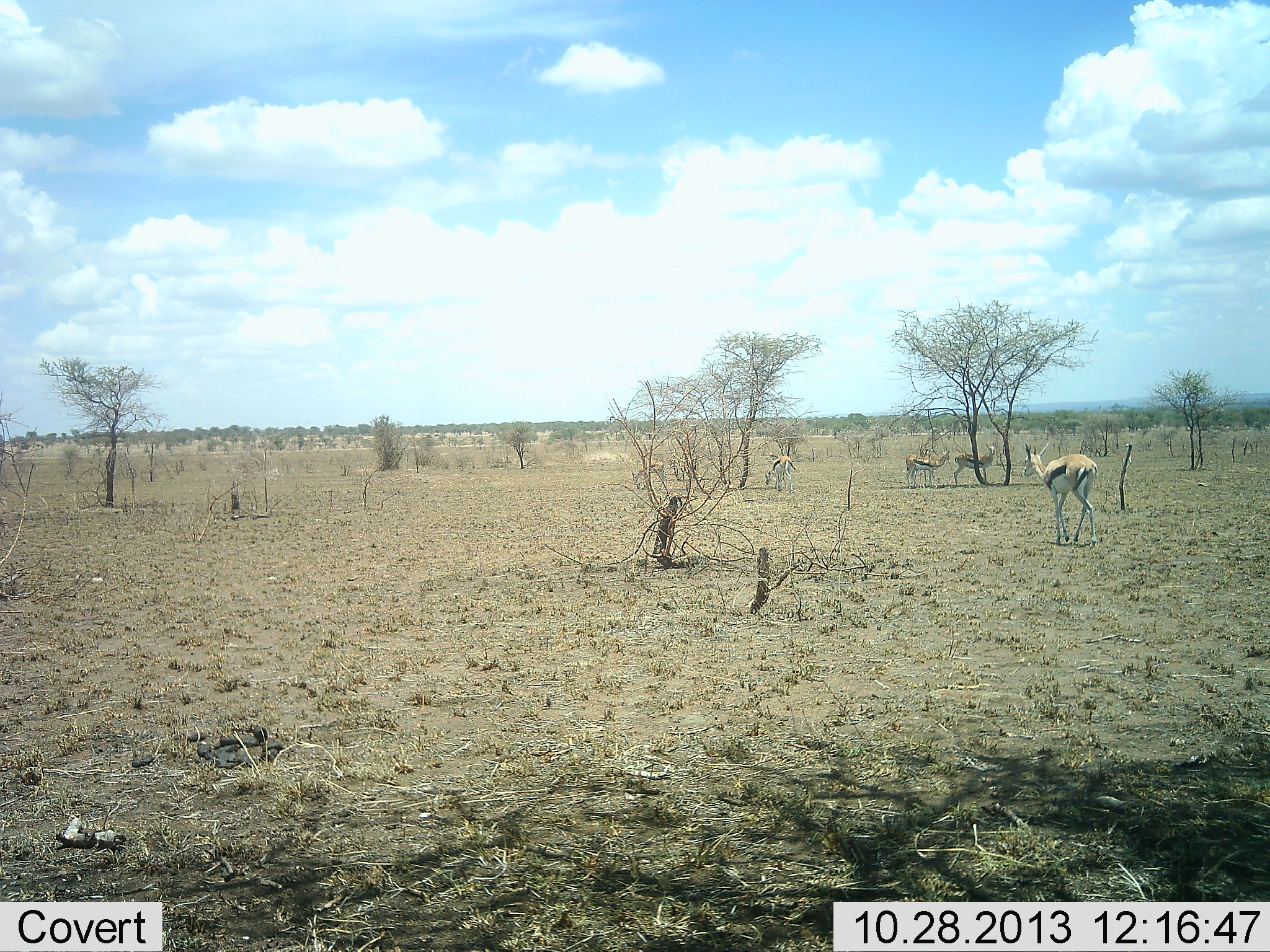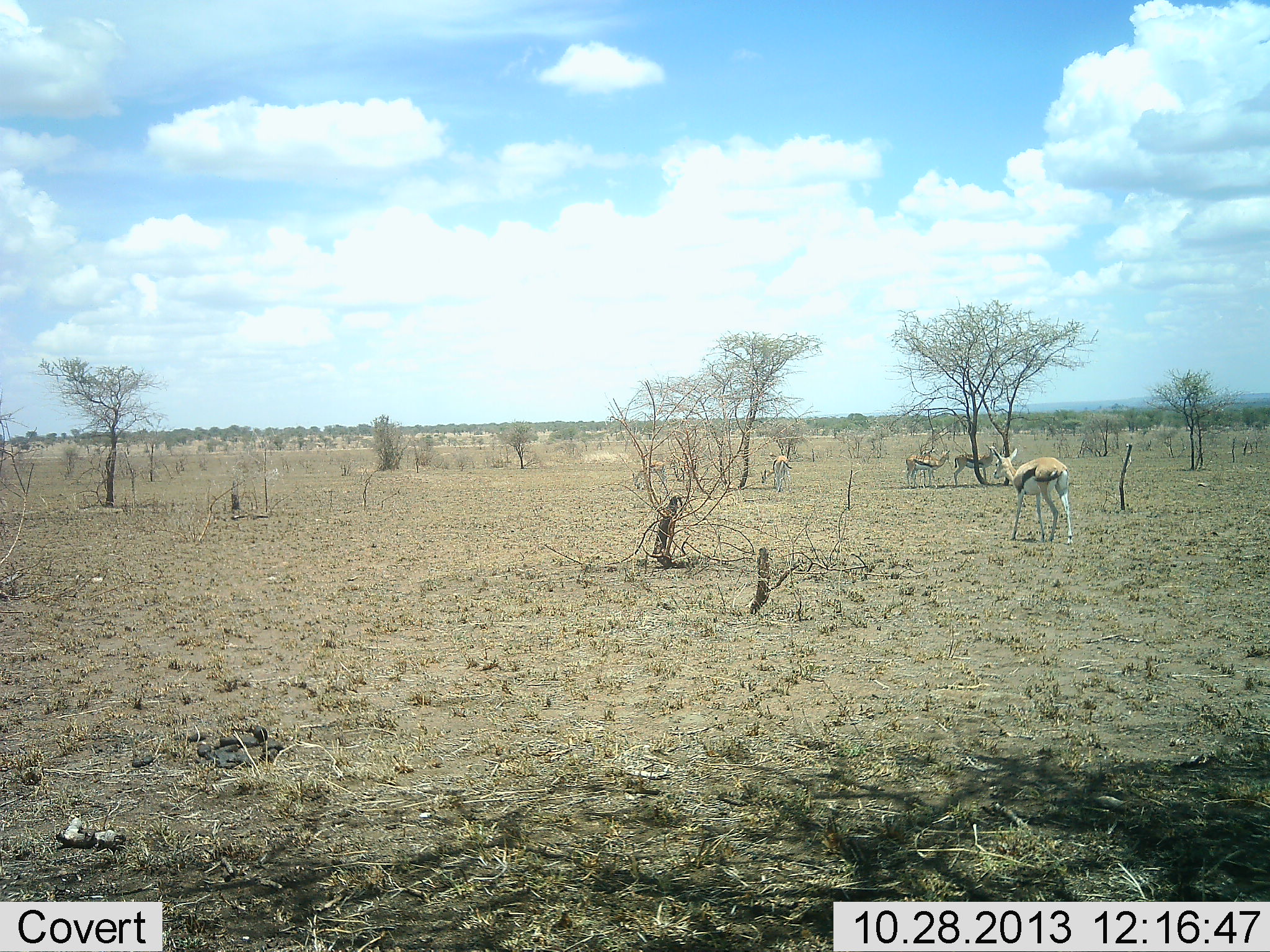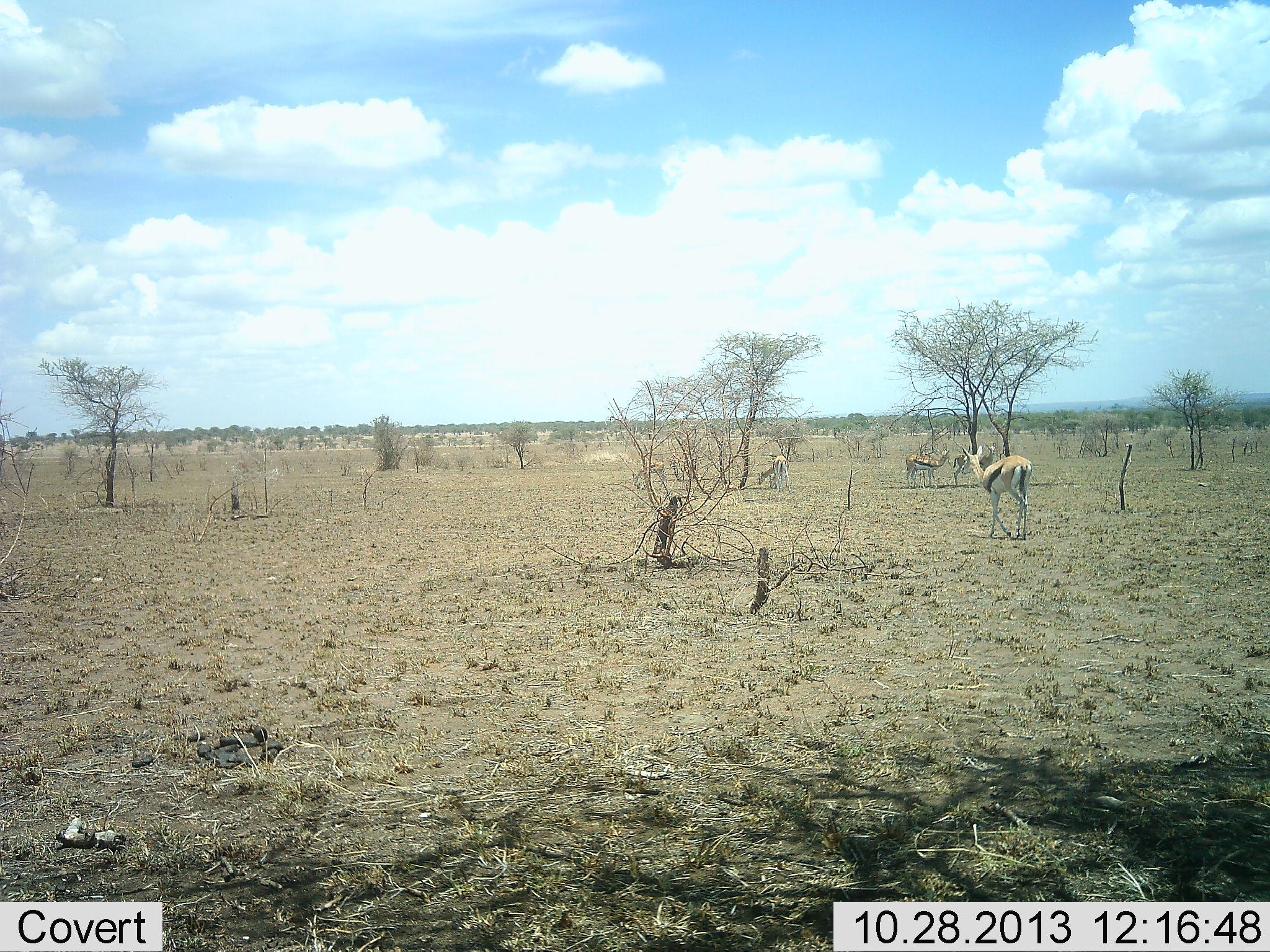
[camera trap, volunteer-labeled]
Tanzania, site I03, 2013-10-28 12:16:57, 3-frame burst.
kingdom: Animalia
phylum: Chordata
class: Mammalia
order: Artiodactyla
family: Bovidae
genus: Eudorcas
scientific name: Eudorcas thomsonii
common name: thomson's gazelle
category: gazellethomsons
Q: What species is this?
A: Gazellethomsons (thomson's gazelle) (Eudorcas thomsonii).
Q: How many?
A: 4.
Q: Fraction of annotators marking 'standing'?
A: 82%.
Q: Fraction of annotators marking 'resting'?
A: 6%.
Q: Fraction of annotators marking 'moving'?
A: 62%.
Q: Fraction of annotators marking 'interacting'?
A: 0%.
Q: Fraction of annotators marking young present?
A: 3%.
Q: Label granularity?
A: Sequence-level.